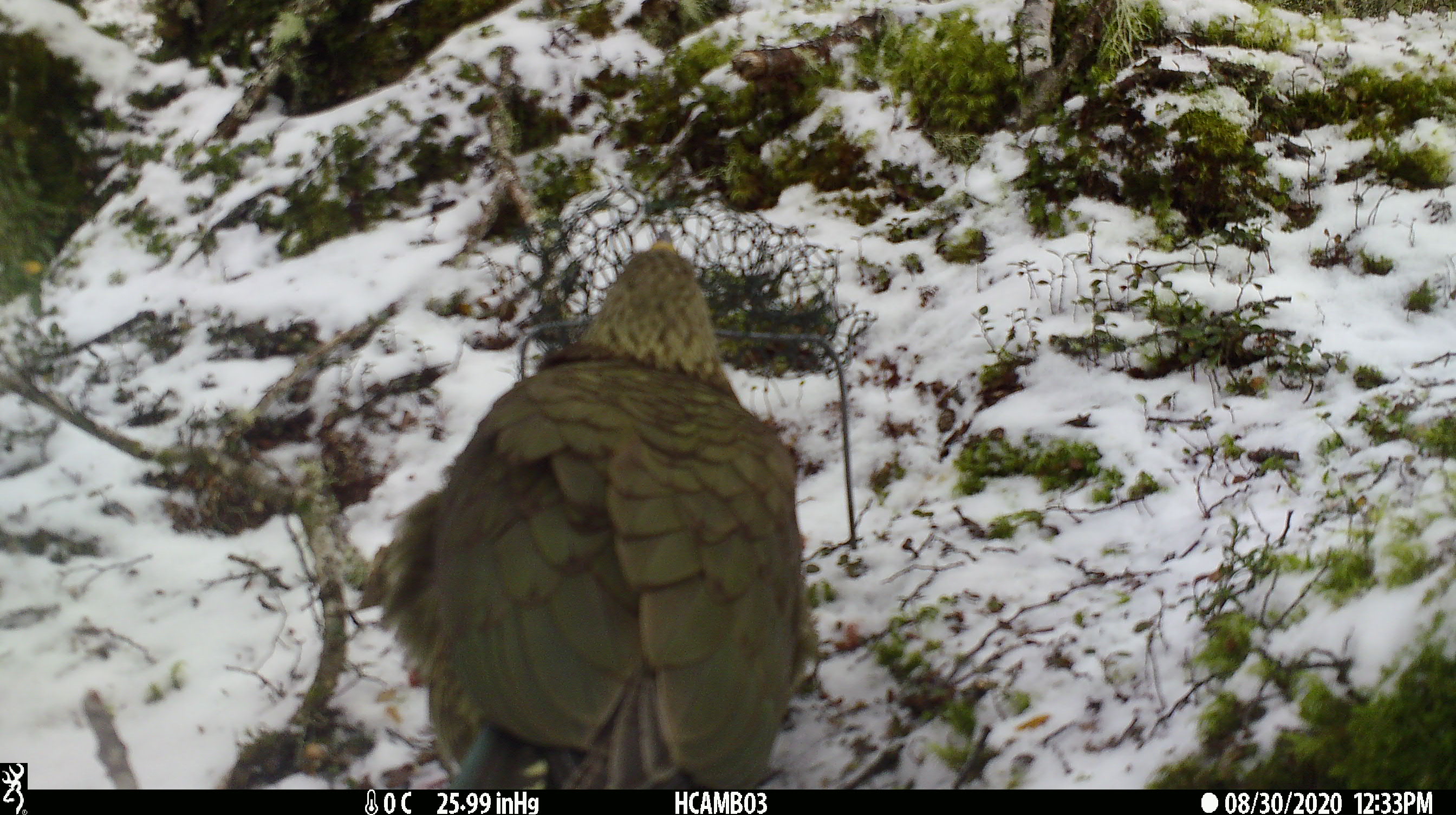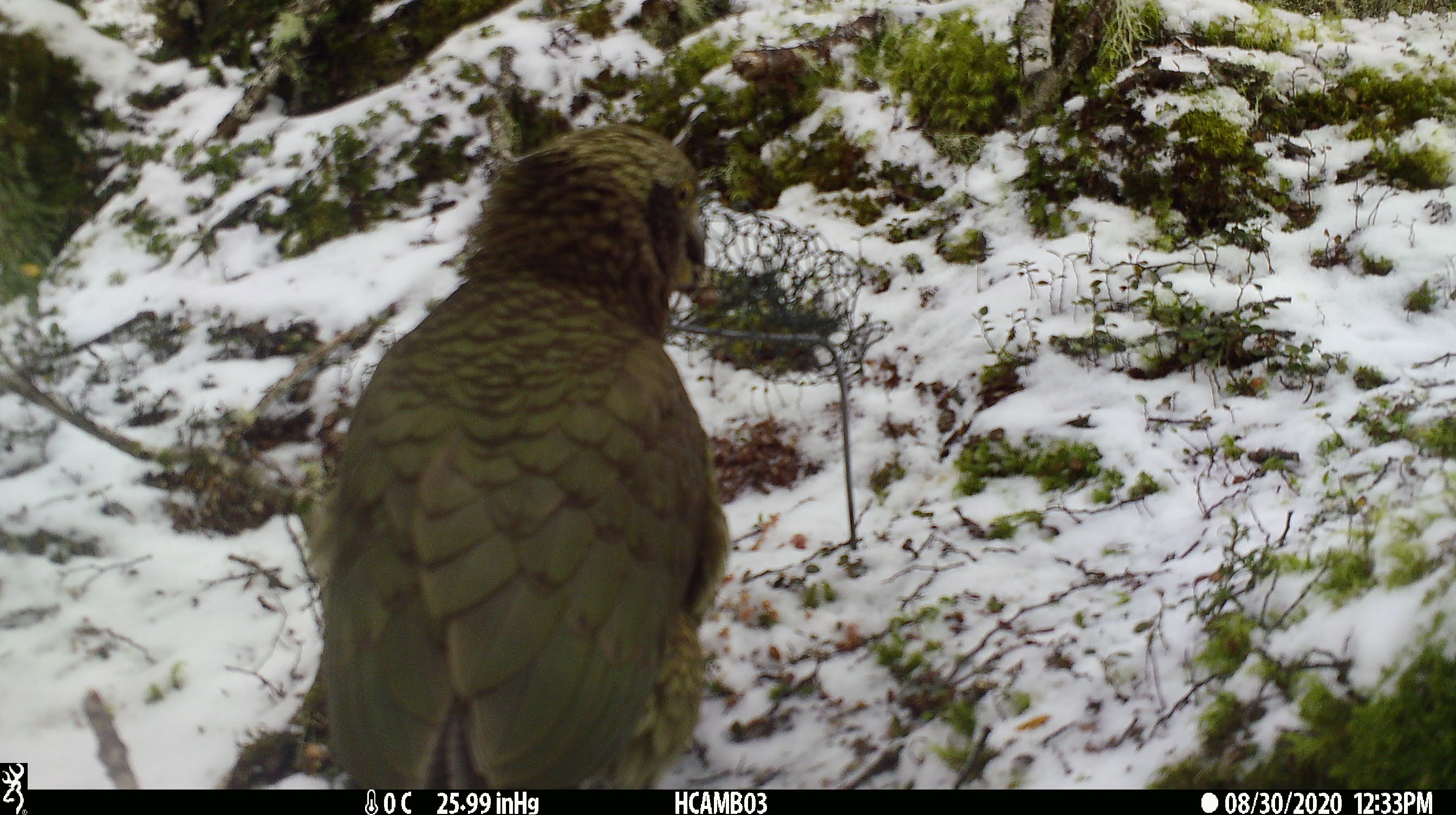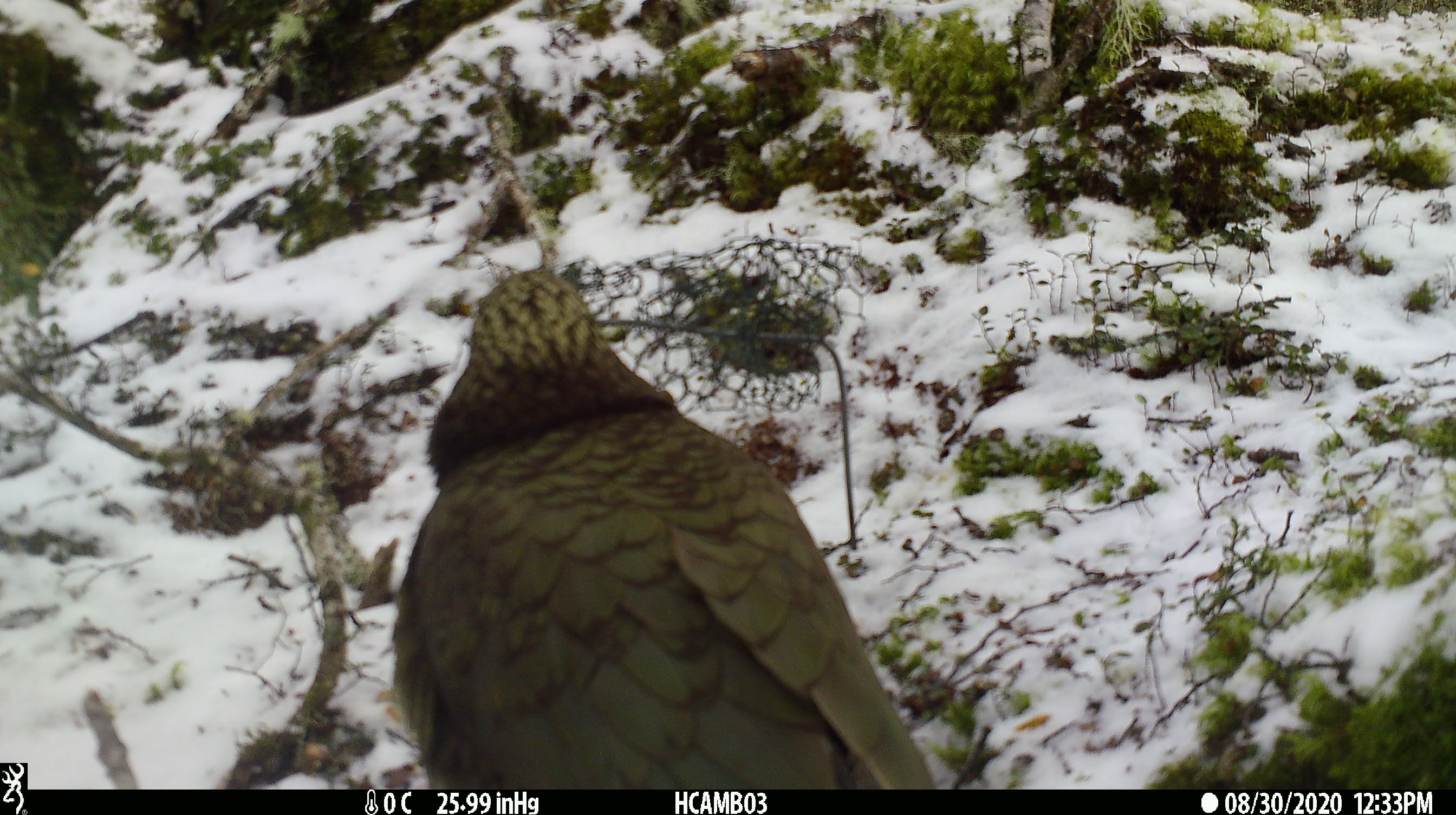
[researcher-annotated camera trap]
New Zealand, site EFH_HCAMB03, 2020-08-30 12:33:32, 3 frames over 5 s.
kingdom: Animalia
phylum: Chordata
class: Aves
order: Psittaciformes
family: Strigopidae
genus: Nestor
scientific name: Nestor notabilis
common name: kea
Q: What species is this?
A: Kea (Nestor notabilis).